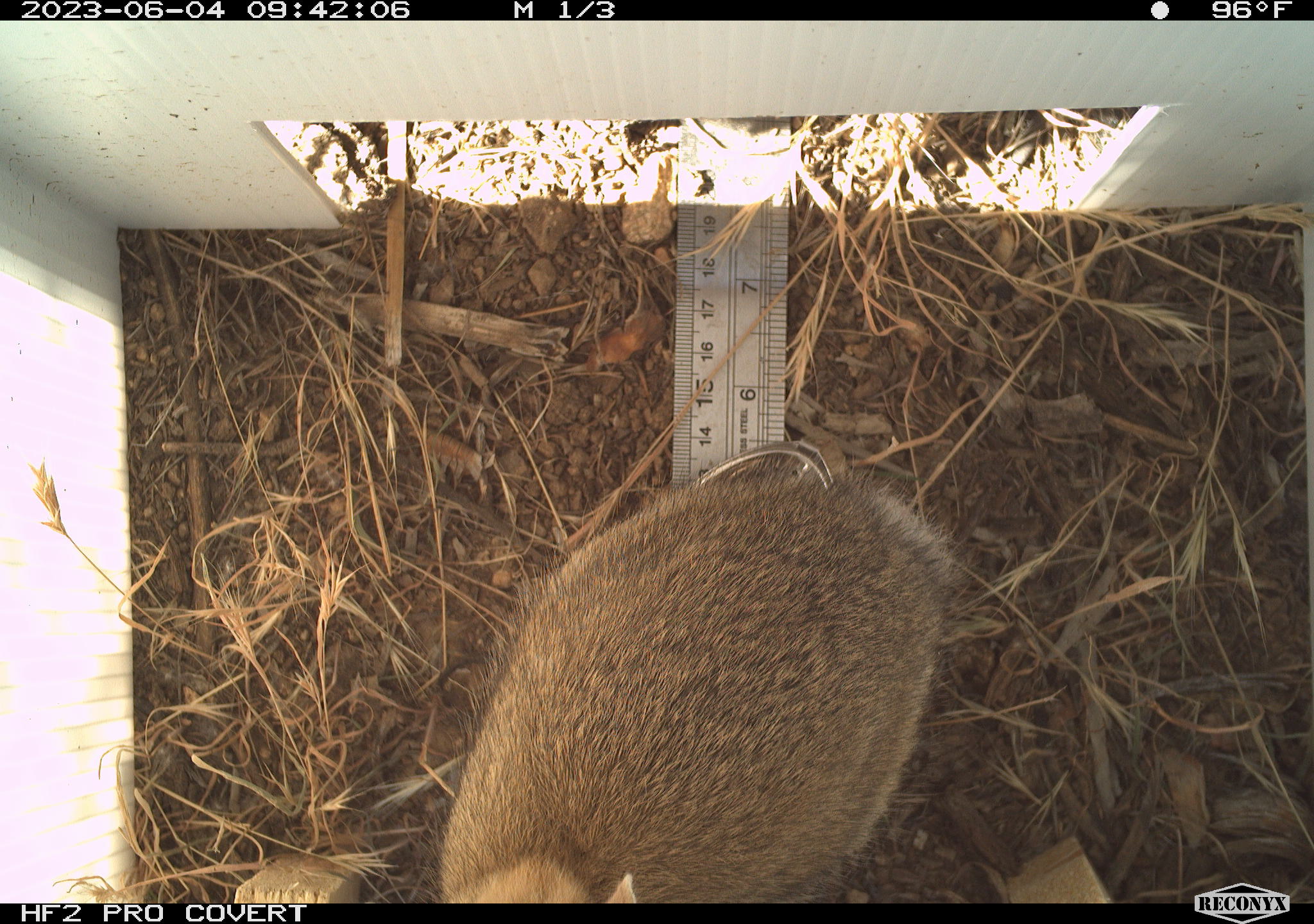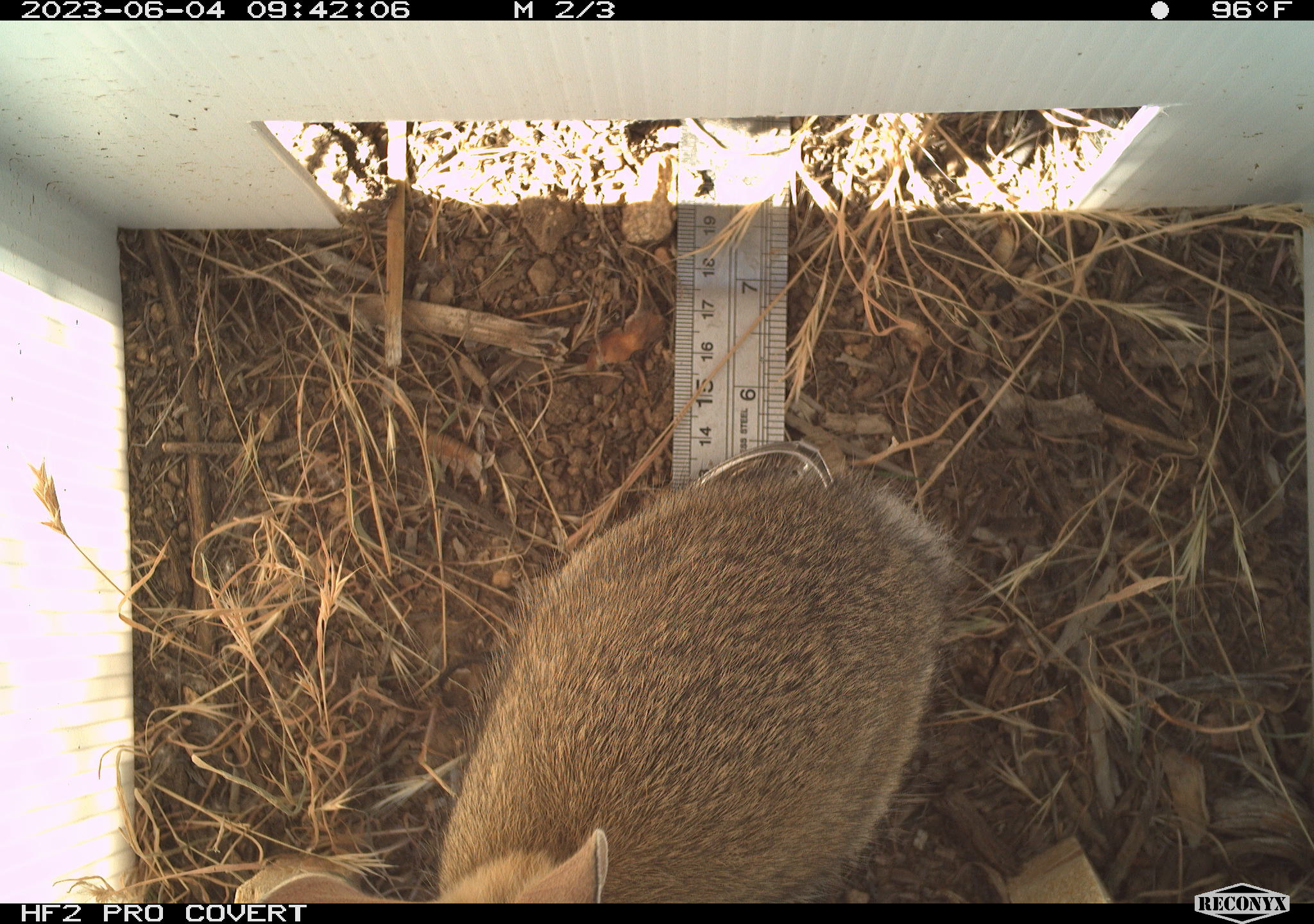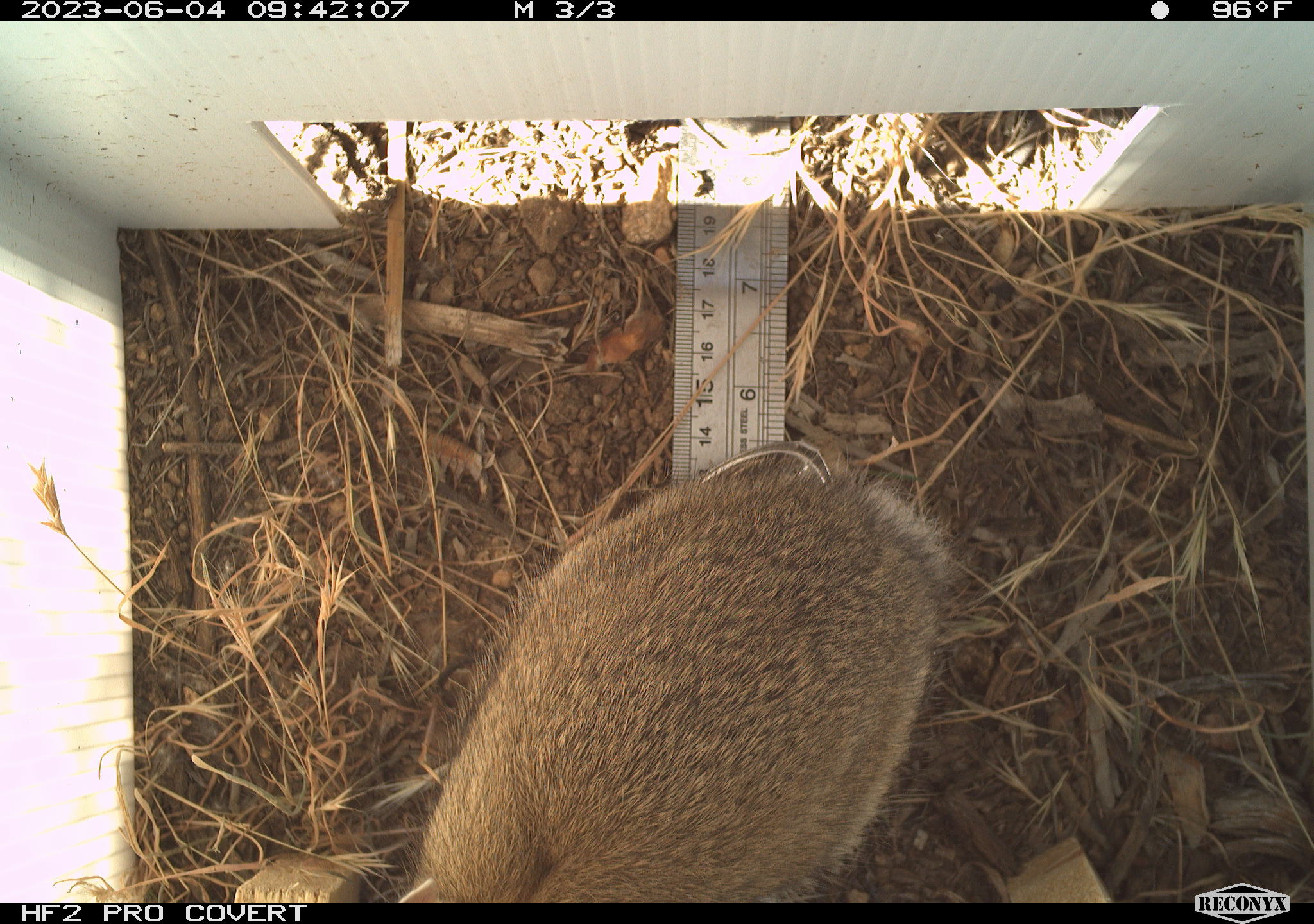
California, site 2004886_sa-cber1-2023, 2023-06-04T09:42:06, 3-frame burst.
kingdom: Animalia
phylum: Chordata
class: Mammalia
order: Lagomorpha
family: Leporidae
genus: Sylvilagus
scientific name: Sylvilagus audubonii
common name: desert cottontail